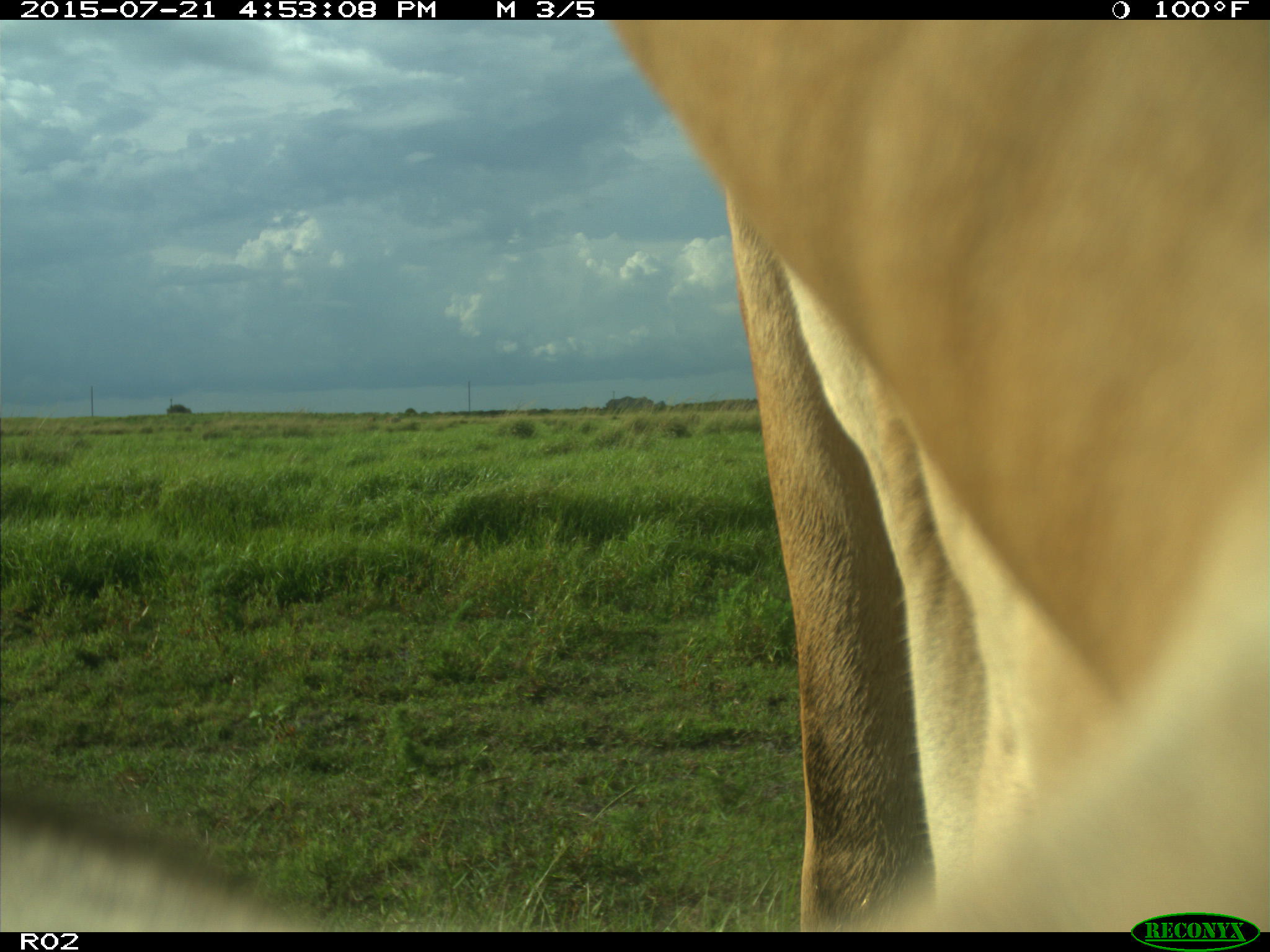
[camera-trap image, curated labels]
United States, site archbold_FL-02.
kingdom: Animalia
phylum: Chordata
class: Mammalia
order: Artiodactyla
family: Bovidae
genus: Bos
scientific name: Bos taurus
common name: domestic cow